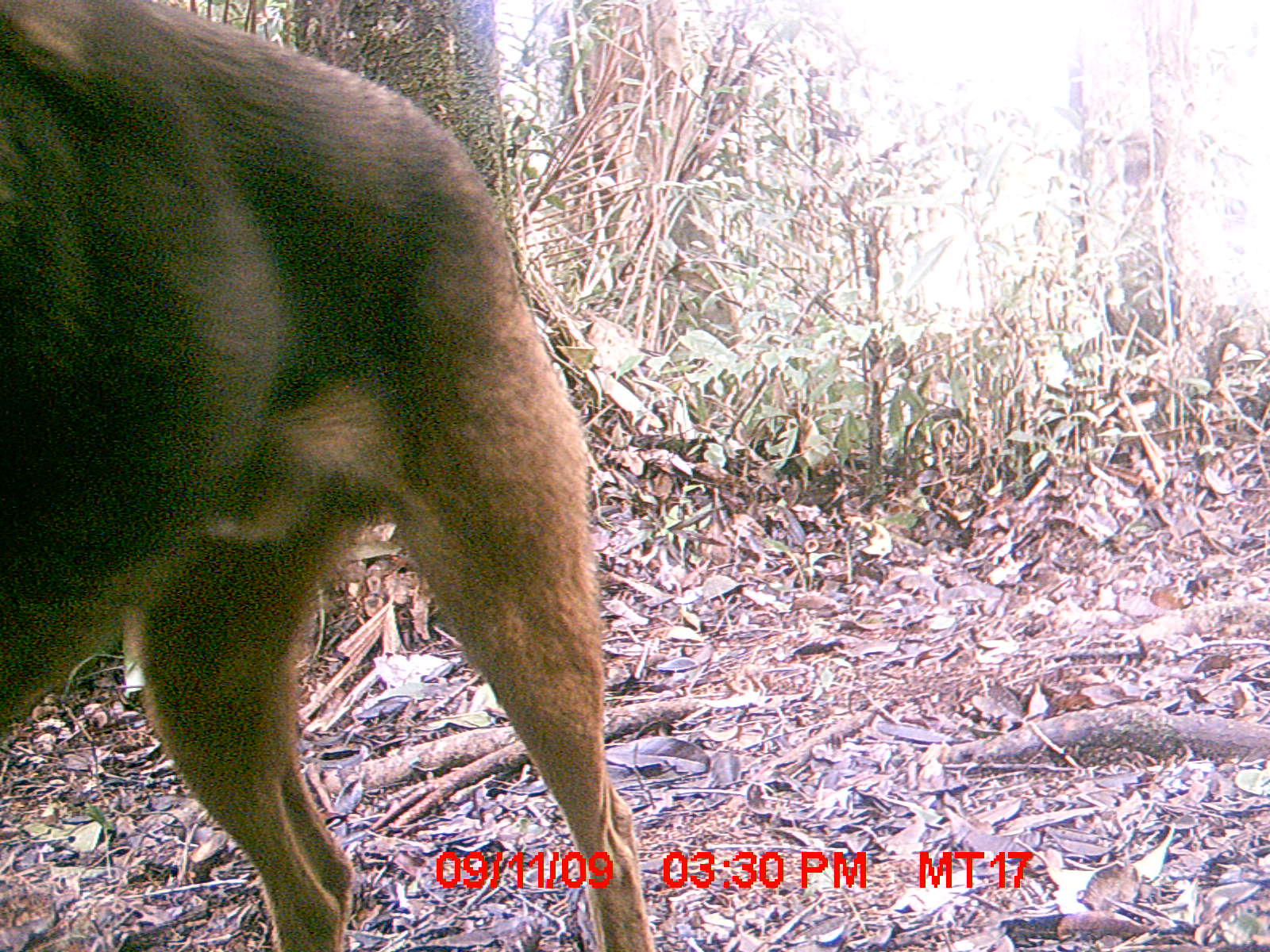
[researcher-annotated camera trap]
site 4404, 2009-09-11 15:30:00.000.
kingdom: Animalia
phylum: Chordata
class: Aves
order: Coraciiformes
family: Brachypteraciidae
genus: Brachypteracias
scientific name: Brachypteracias squamiger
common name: scaly ground-roller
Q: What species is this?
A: Brachypteracias squamiger (scaly ground-roller).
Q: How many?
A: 1.